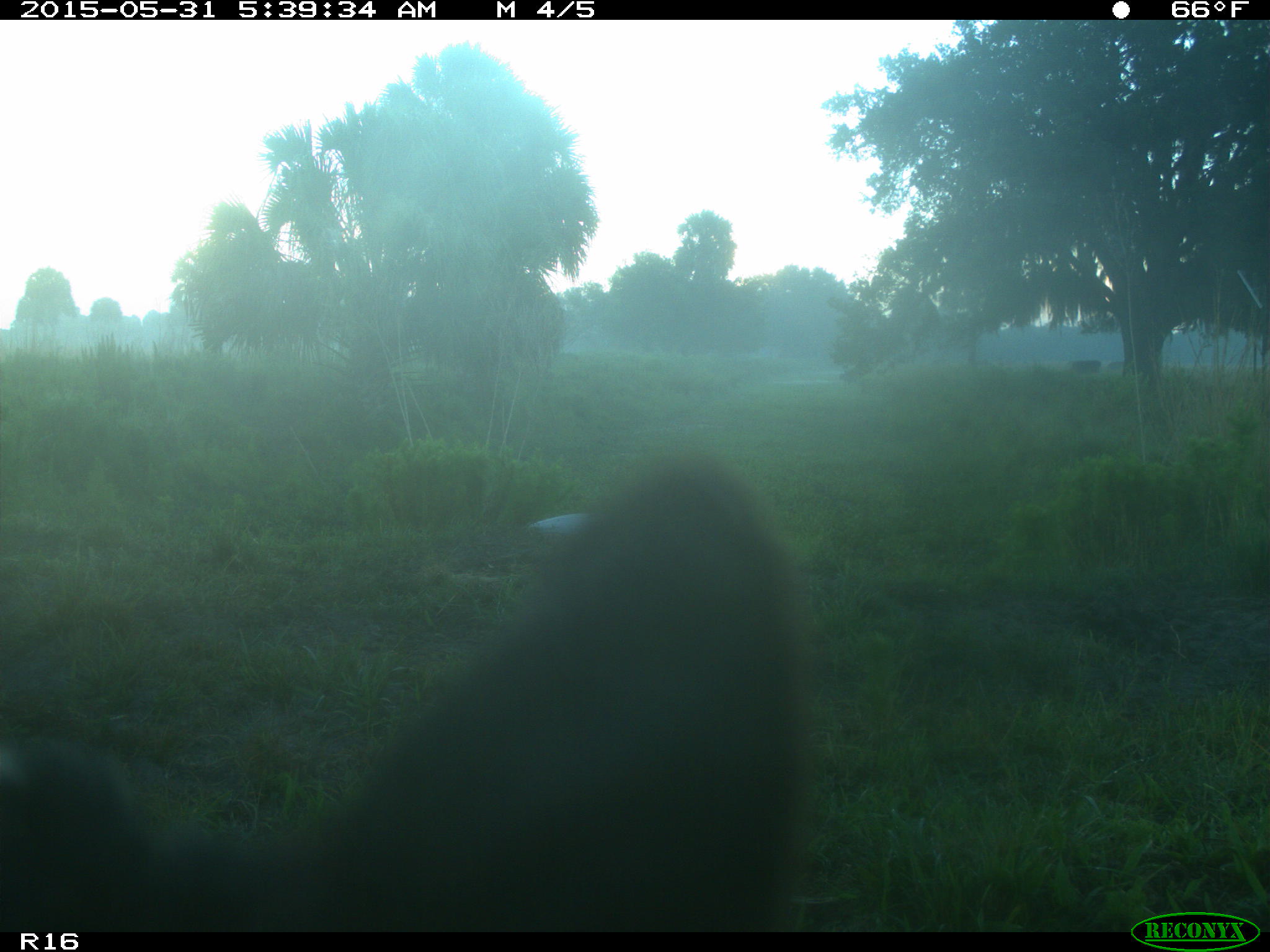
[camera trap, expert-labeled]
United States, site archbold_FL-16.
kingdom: Animalia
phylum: Chordata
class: Mammalia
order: Artiodactyla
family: Bovidae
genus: Bos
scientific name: Bos taurus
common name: domestic cow